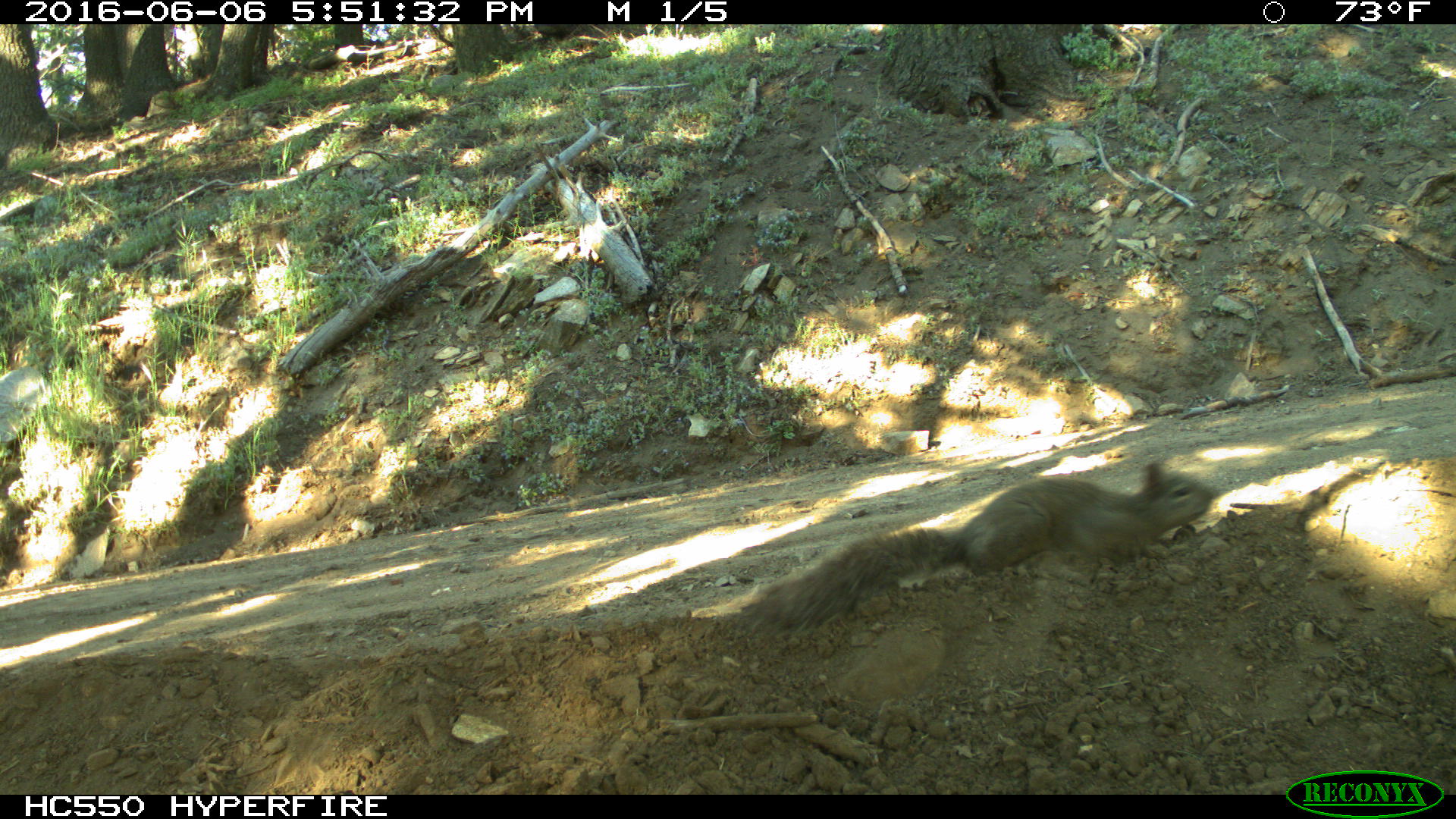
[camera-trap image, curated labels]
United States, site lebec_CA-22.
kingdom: Animalia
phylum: Chordata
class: Mammalia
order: Rodentia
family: Sciuridae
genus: Sciurus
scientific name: Sciurus carolinensis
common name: eastern gray squirrel